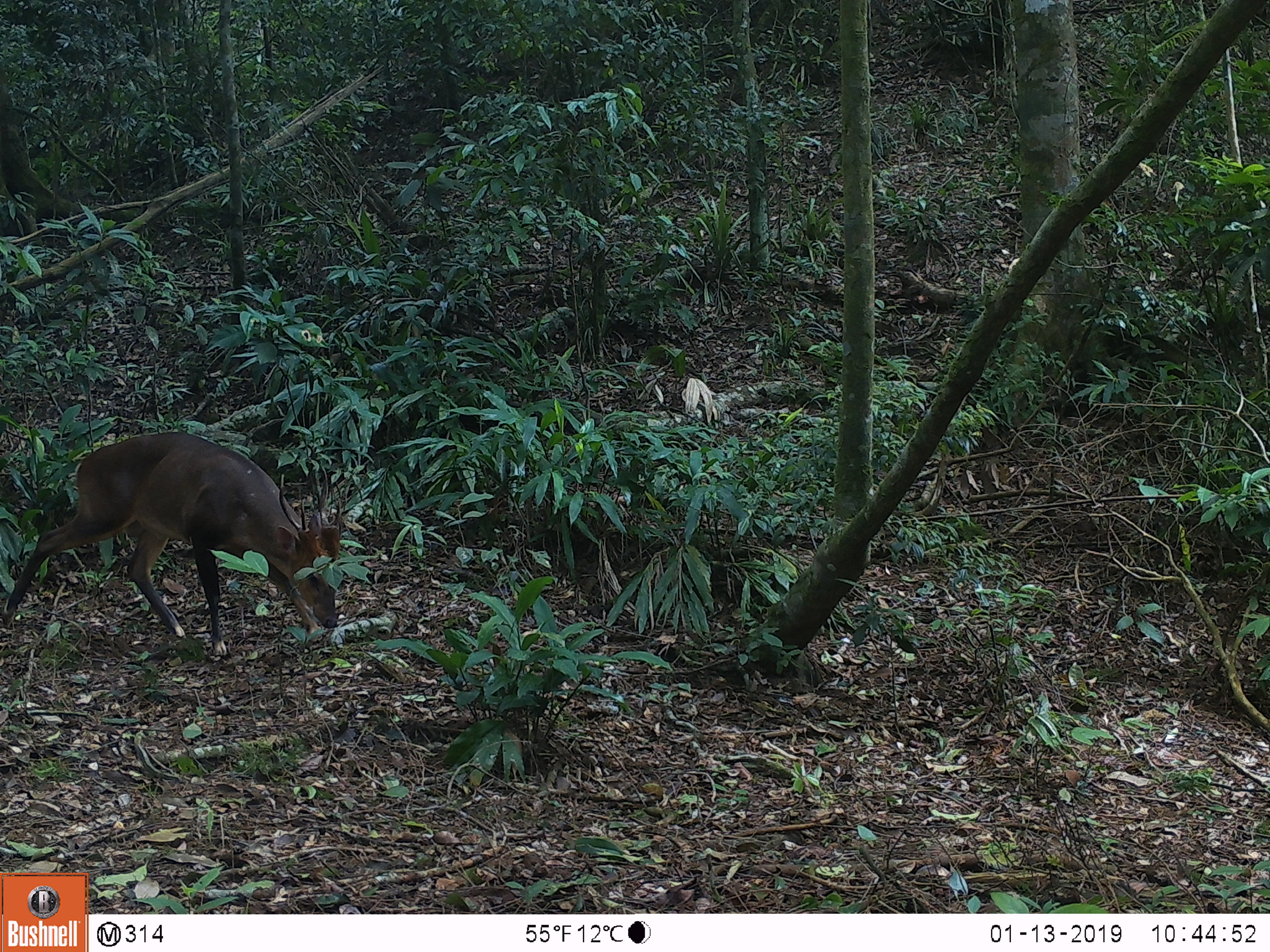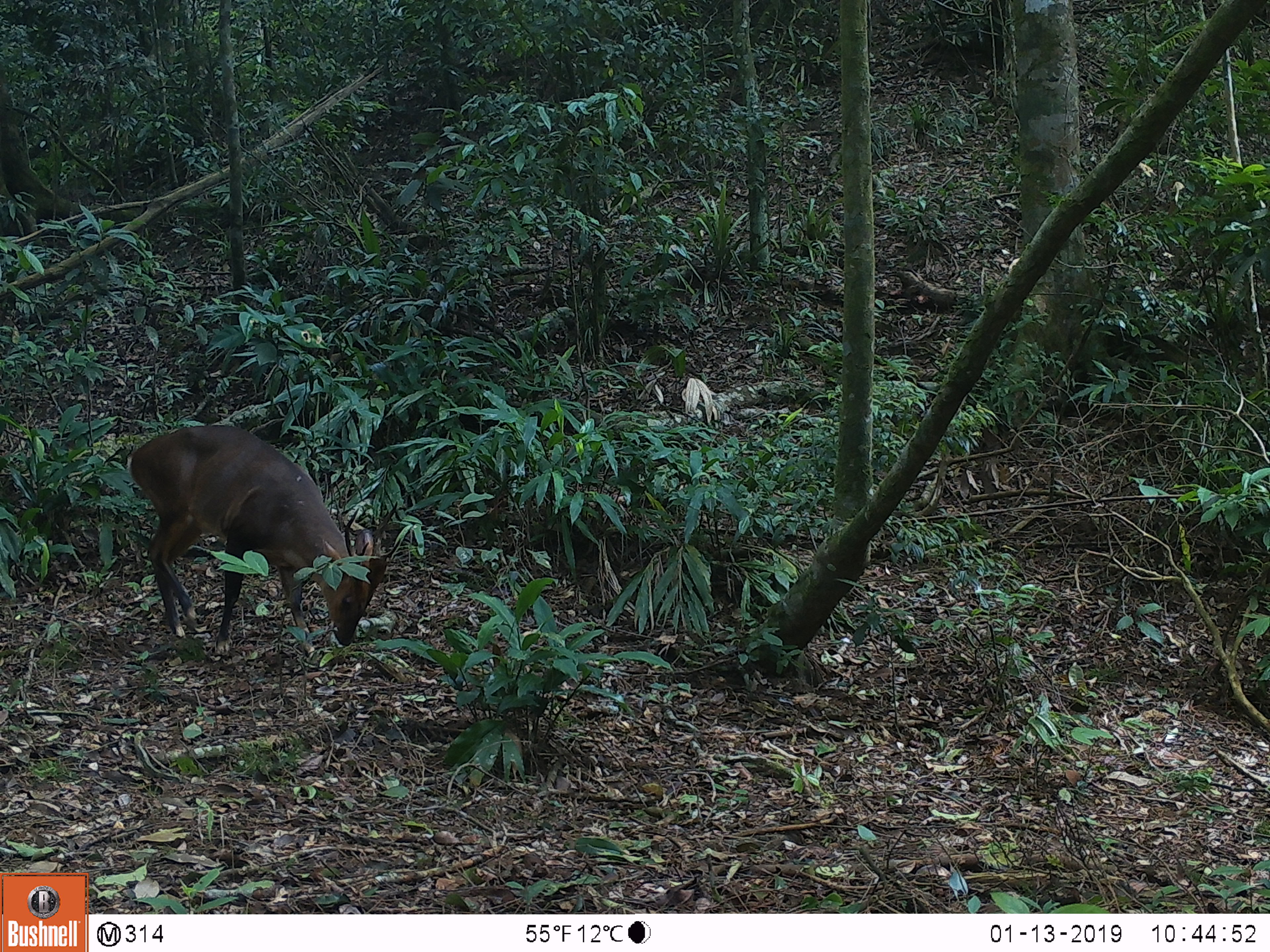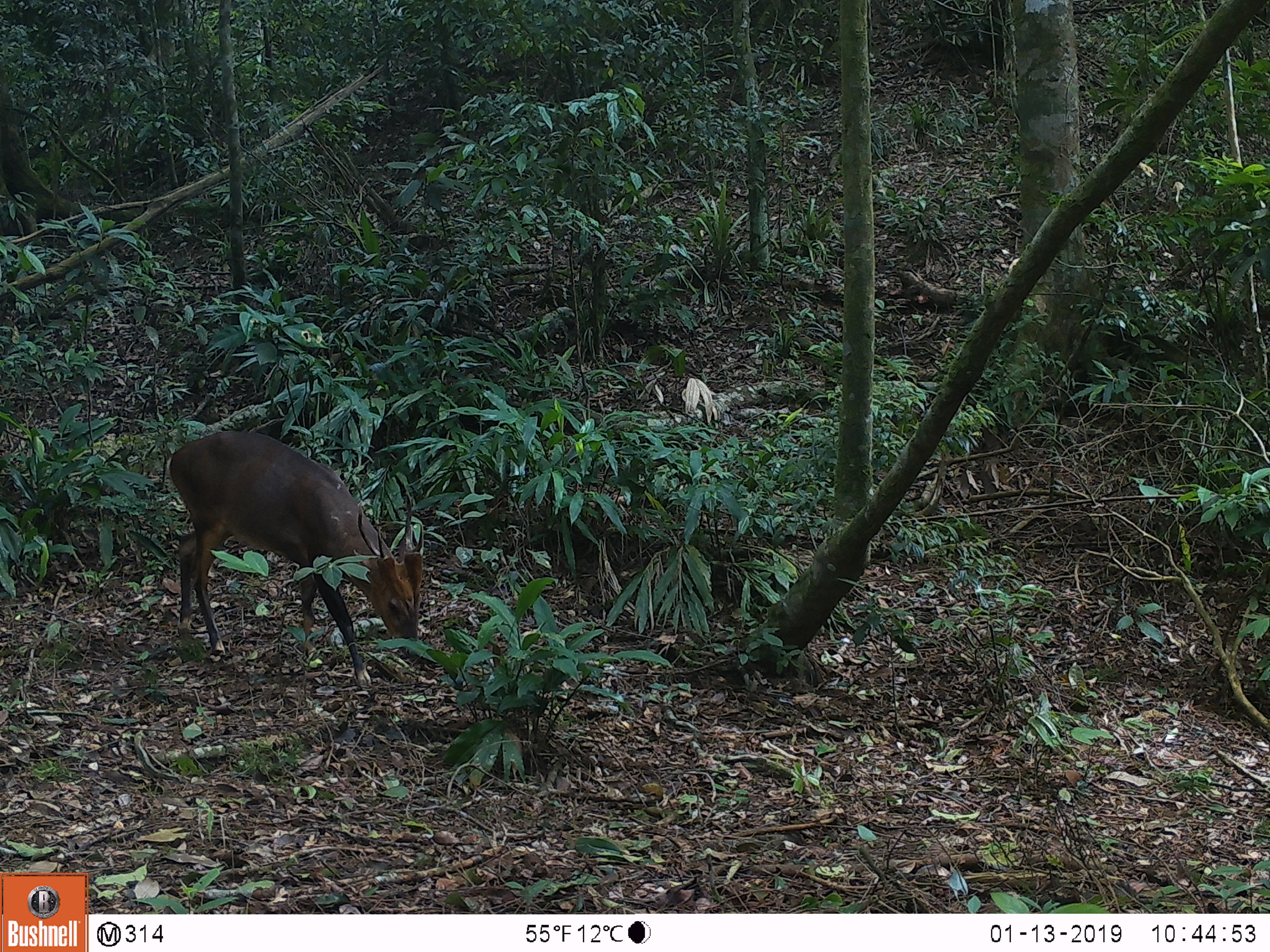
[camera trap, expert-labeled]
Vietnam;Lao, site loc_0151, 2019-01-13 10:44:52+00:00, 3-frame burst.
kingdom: Animalia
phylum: Chordata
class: Mammalia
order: Artiodactyla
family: Cervidae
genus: Muntiacus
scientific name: Muntiacus vuquangensis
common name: large-antlered muntjac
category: large antlered muntjac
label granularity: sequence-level